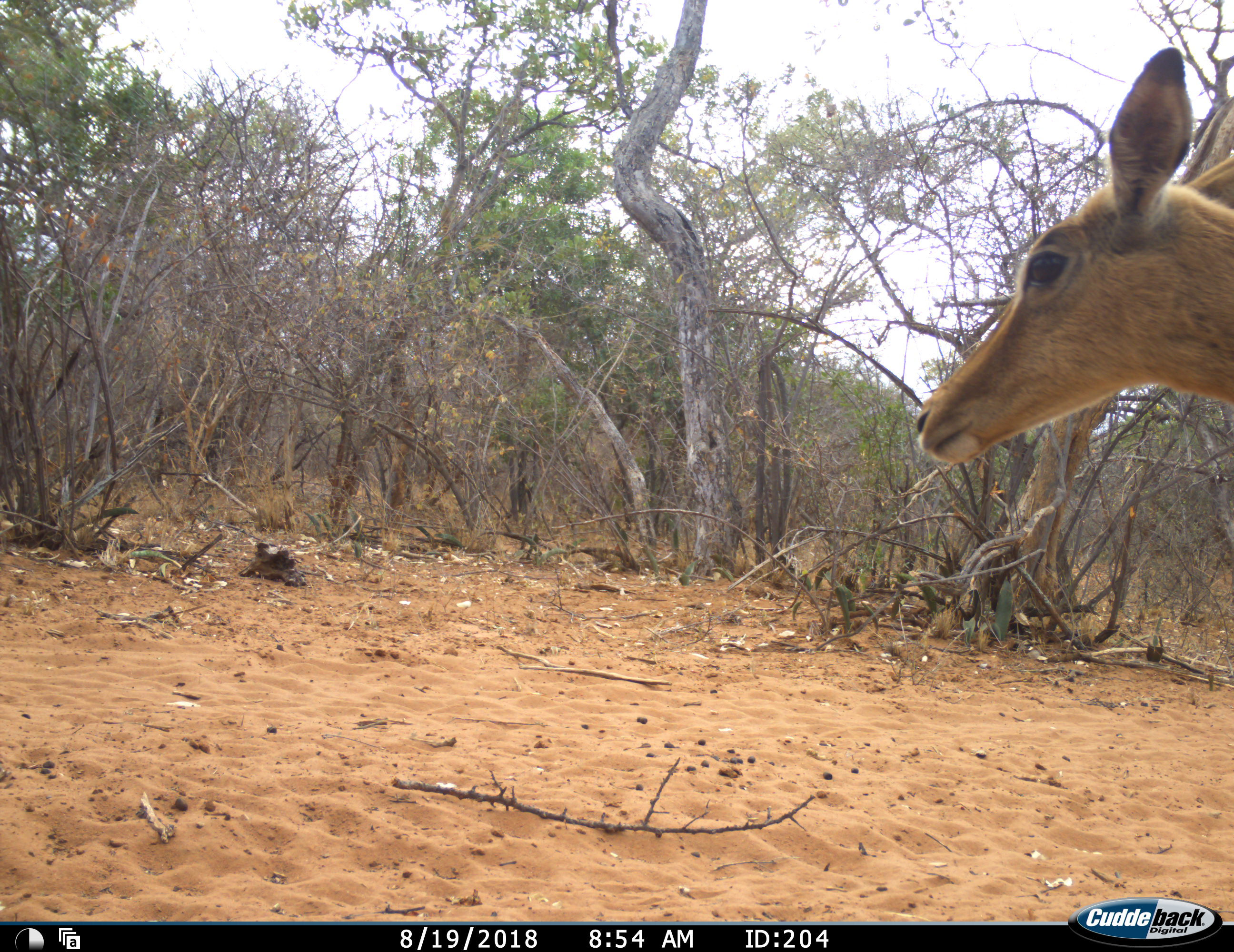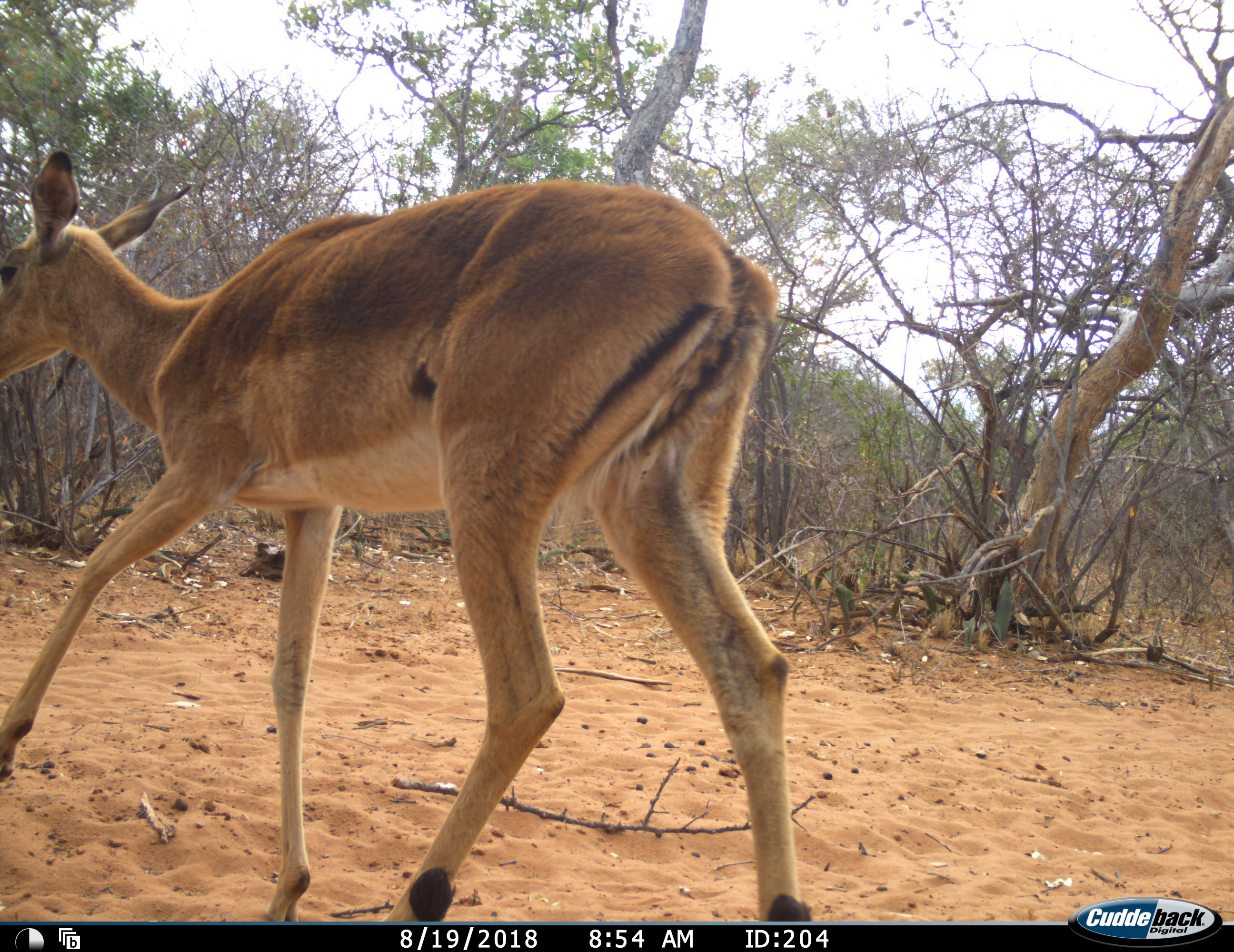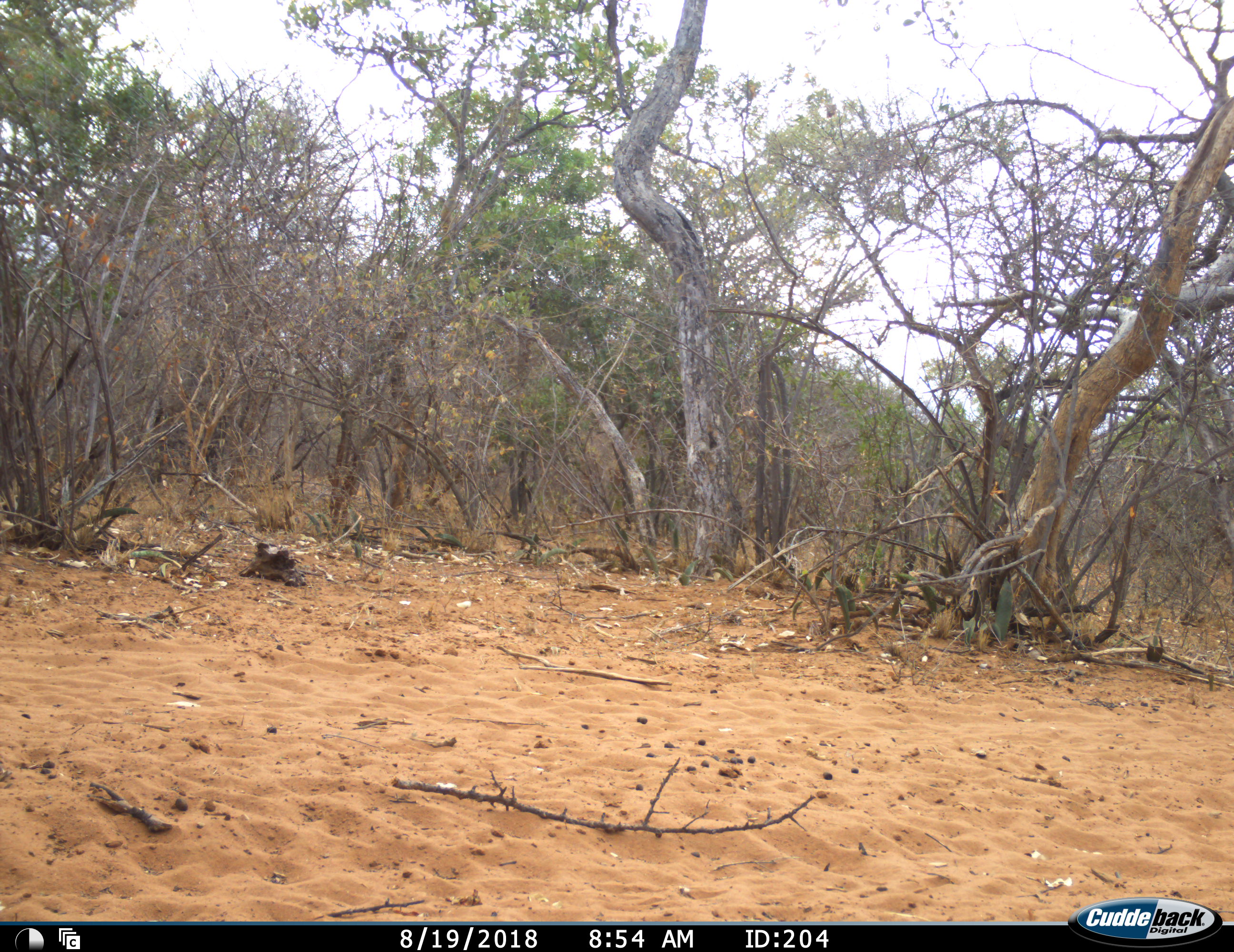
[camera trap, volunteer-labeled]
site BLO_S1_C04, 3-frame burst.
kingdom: Animalia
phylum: Chordata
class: Mammalia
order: Artiodactyla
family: Bovidae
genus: Aepyceros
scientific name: Aepyceros melampus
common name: impala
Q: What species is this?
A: Impala (Aepyceros melampus).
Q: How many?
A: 1.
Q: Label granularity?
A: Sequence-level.